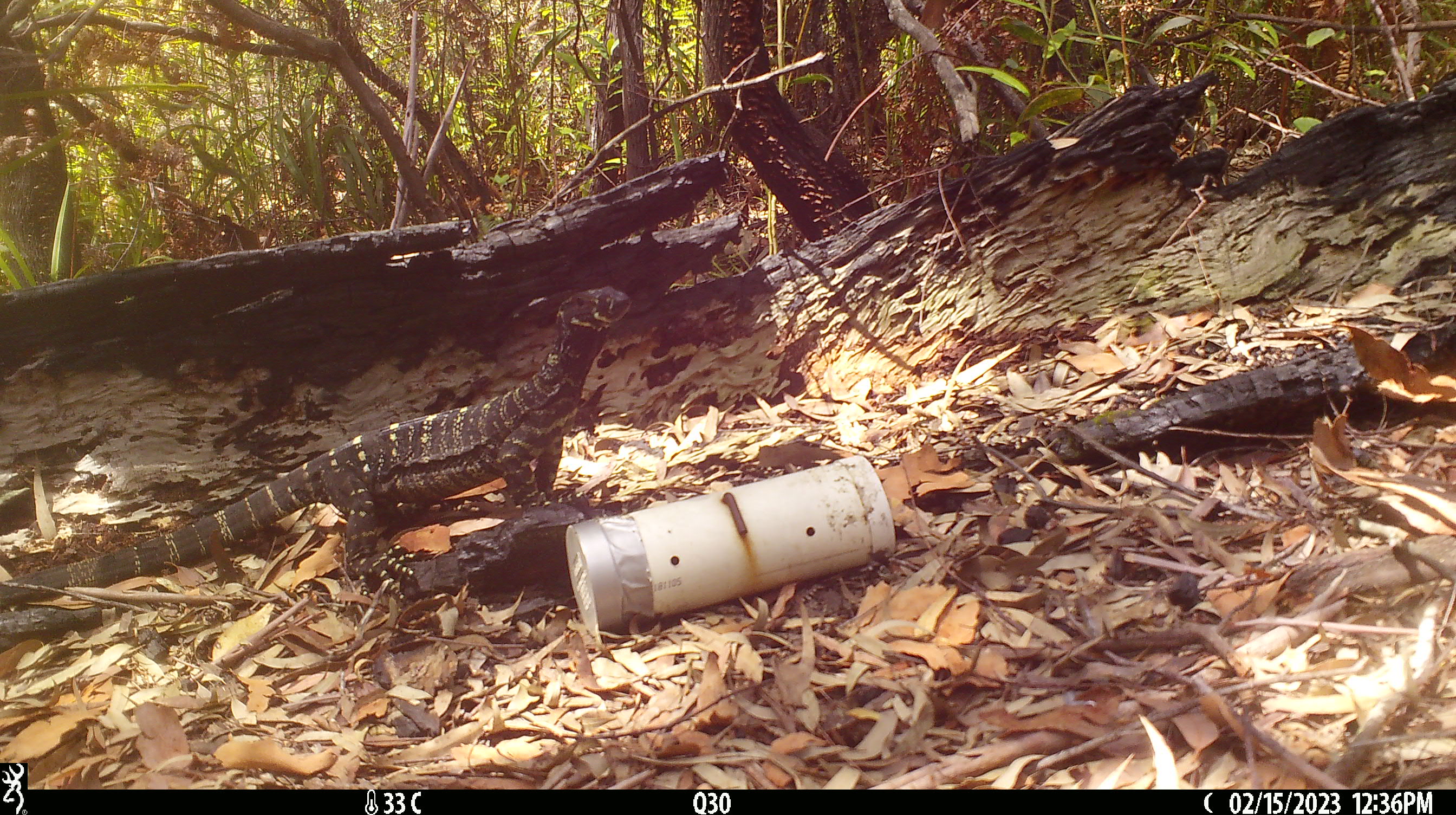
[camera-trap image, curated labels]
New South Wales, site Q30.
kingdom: Animalia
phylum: Chordata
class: Reptilia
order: Squamata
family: Varanidae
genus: Varanus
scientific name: Varanus varius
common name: lace monitor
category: goanna